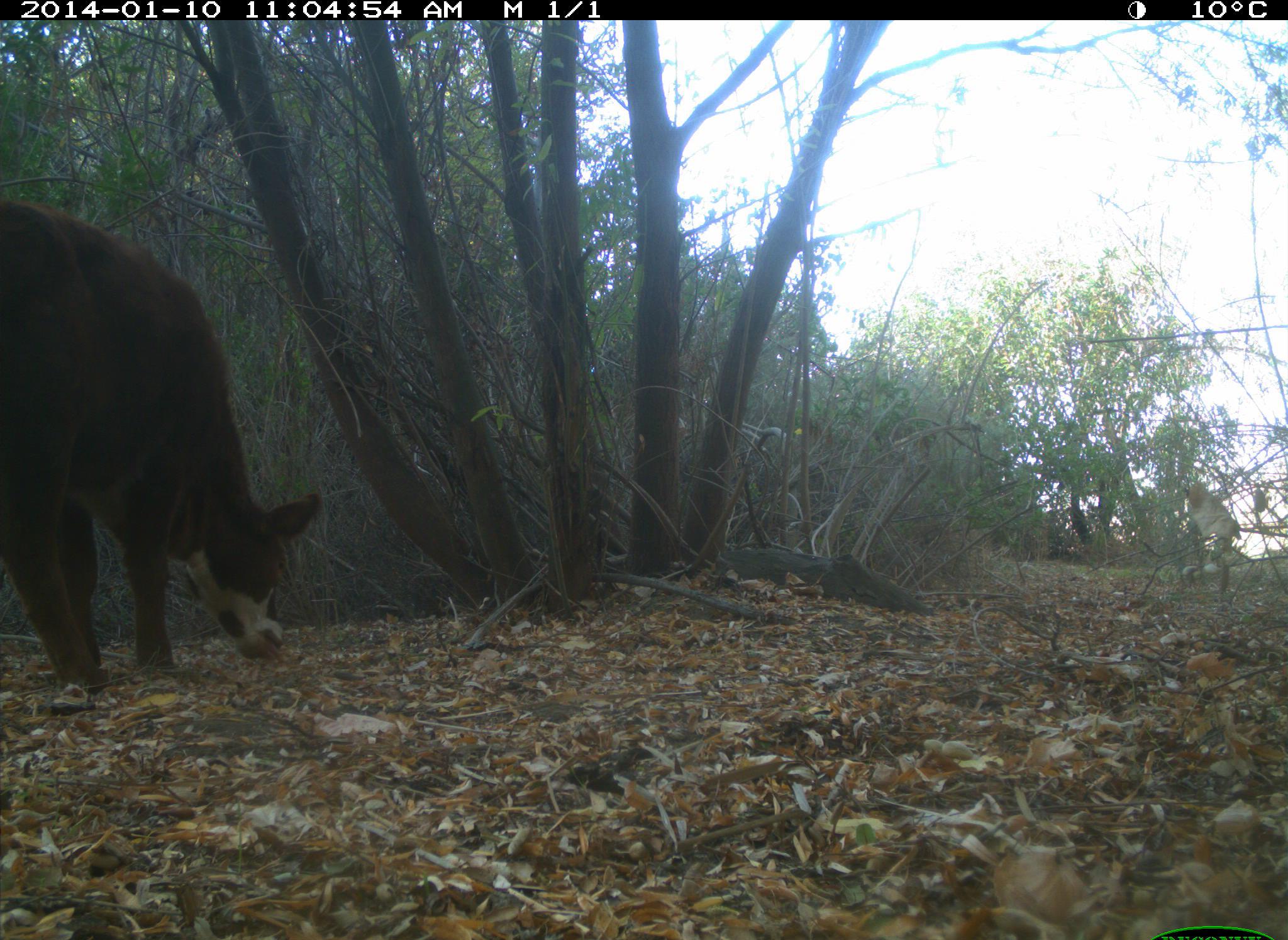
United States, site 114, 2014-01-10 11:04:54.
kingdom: Animalia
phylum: Chordata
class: Mammalia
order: Artiodactyla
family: Bovidae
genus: Bos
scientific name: Bos taurus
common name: cow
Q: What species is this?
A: Cow (Bos taurus).